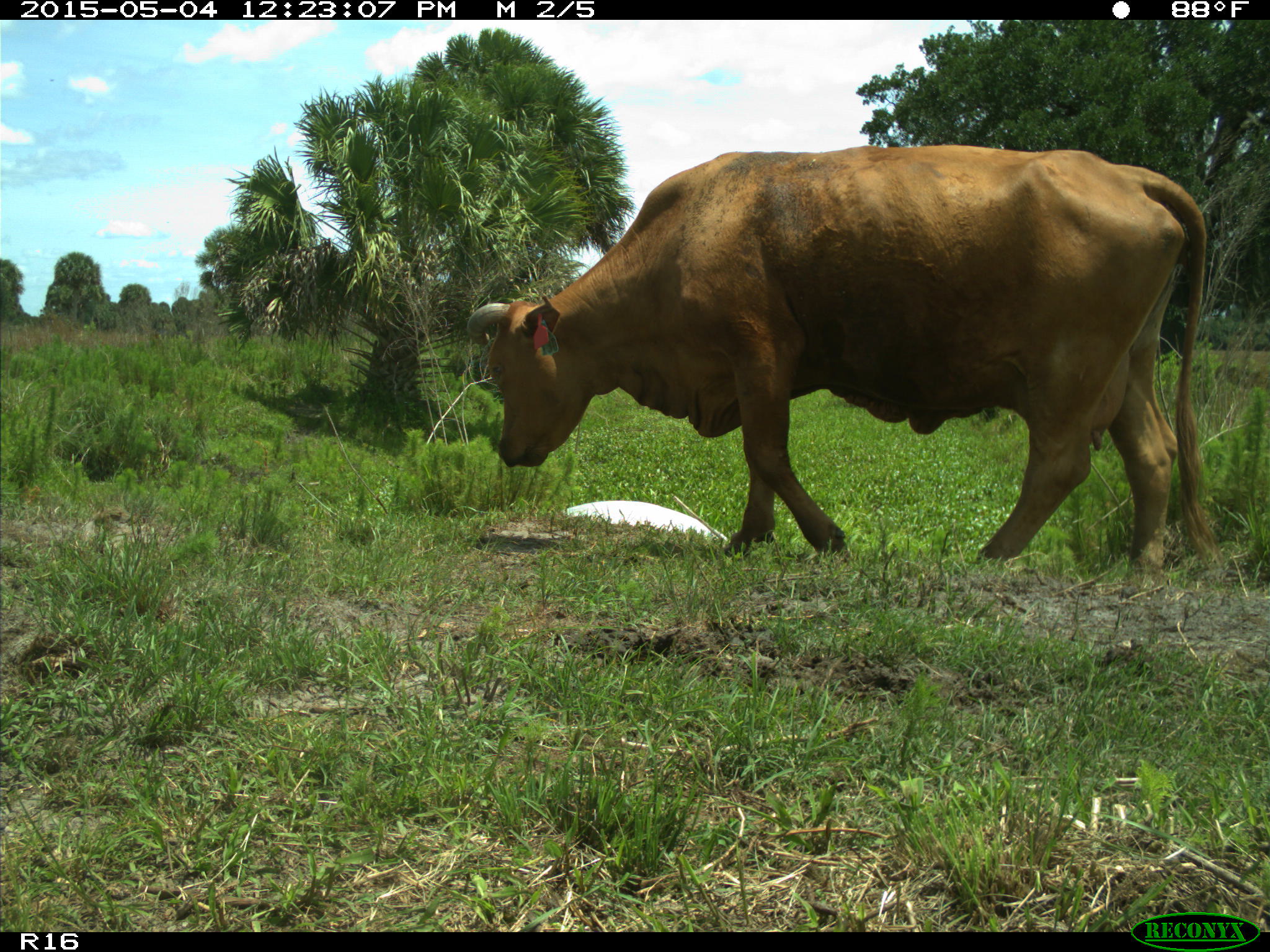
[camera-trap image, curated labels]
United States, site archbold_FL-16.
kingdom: Animalia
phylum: Chordata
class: Mammalia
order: Artiodactyla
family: Bovidae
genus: Bos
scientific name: Bos taurus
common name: domestic cow